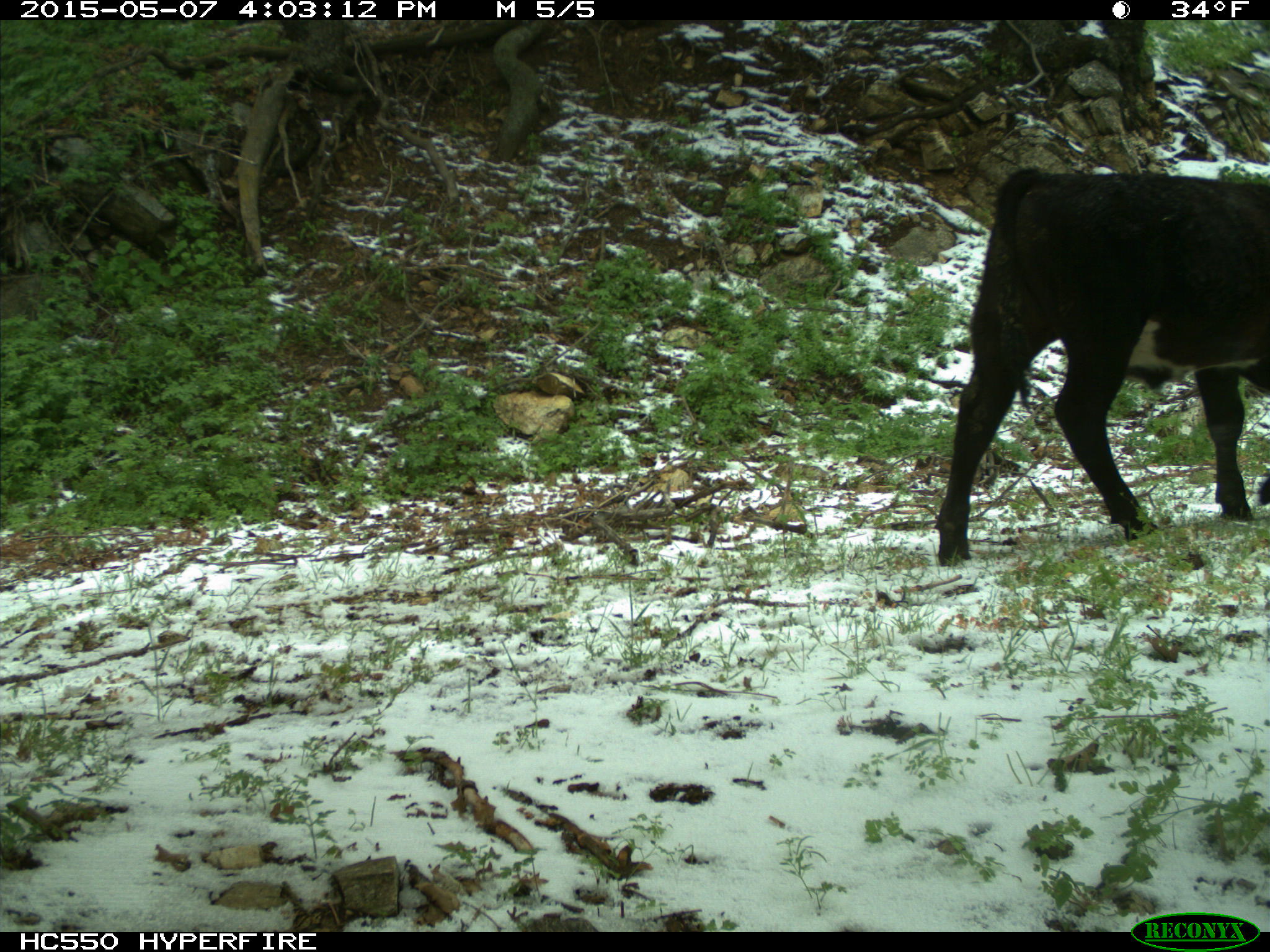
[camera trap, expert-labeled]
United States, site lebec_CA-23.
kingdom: Animalia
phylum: Chordata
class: Mammalia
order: Artiodactyla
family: Bovidae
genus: Bos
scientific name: Bos taurus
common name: domestic cow